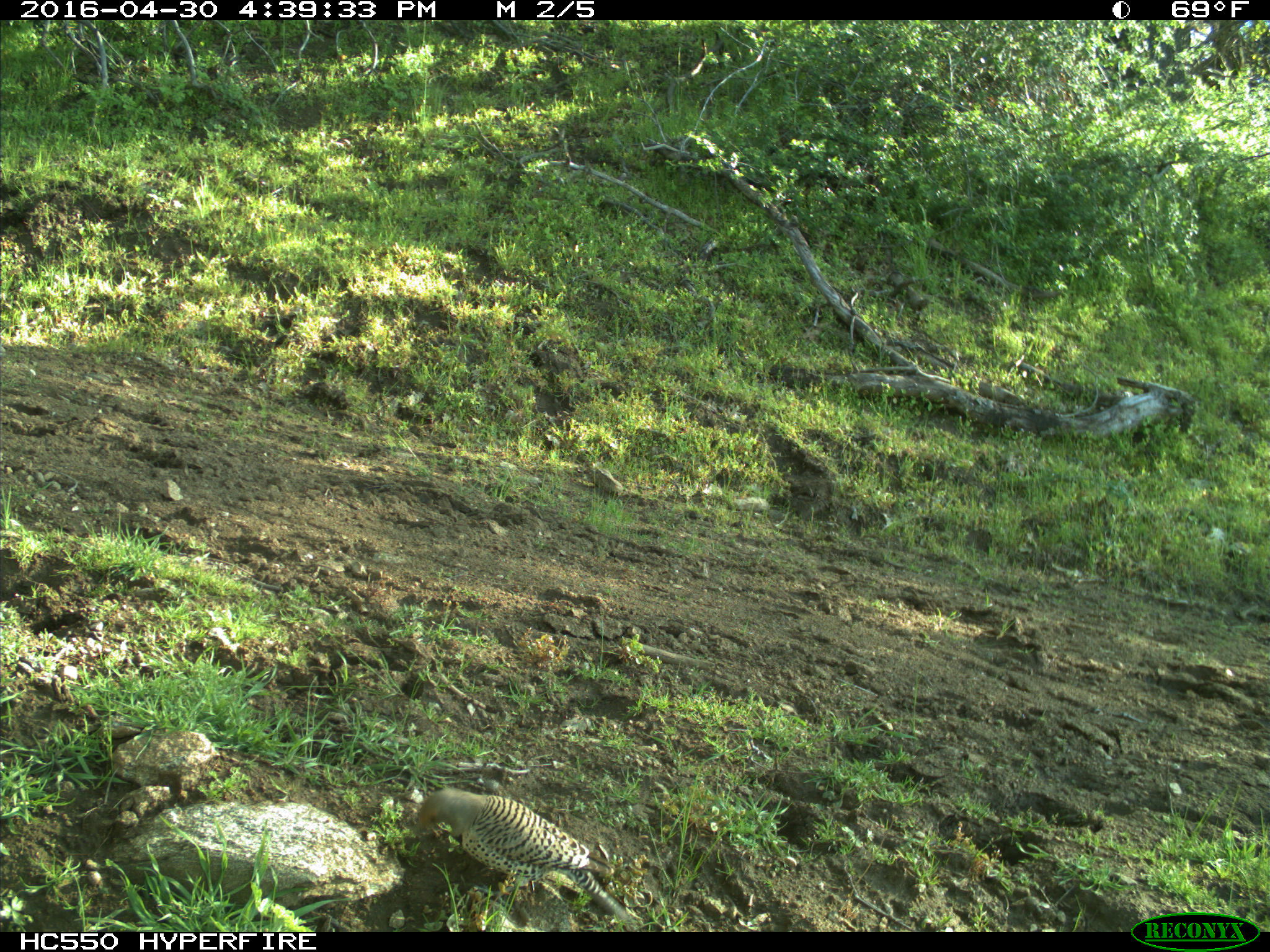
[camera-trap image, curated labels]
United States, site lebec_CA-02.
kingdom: Animalia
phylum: Chordata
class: Aves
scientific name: Aves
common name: birds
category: unidentified bird